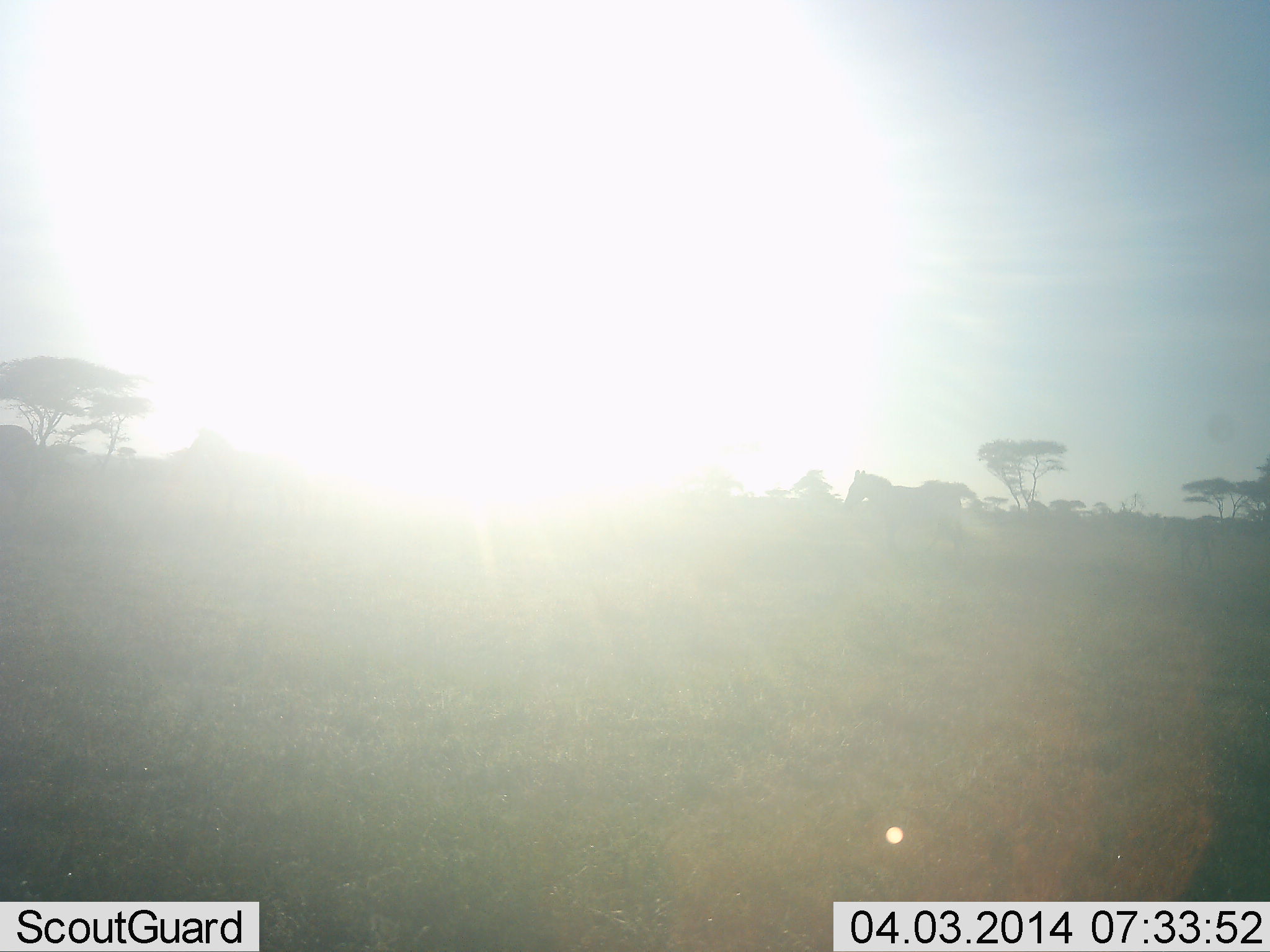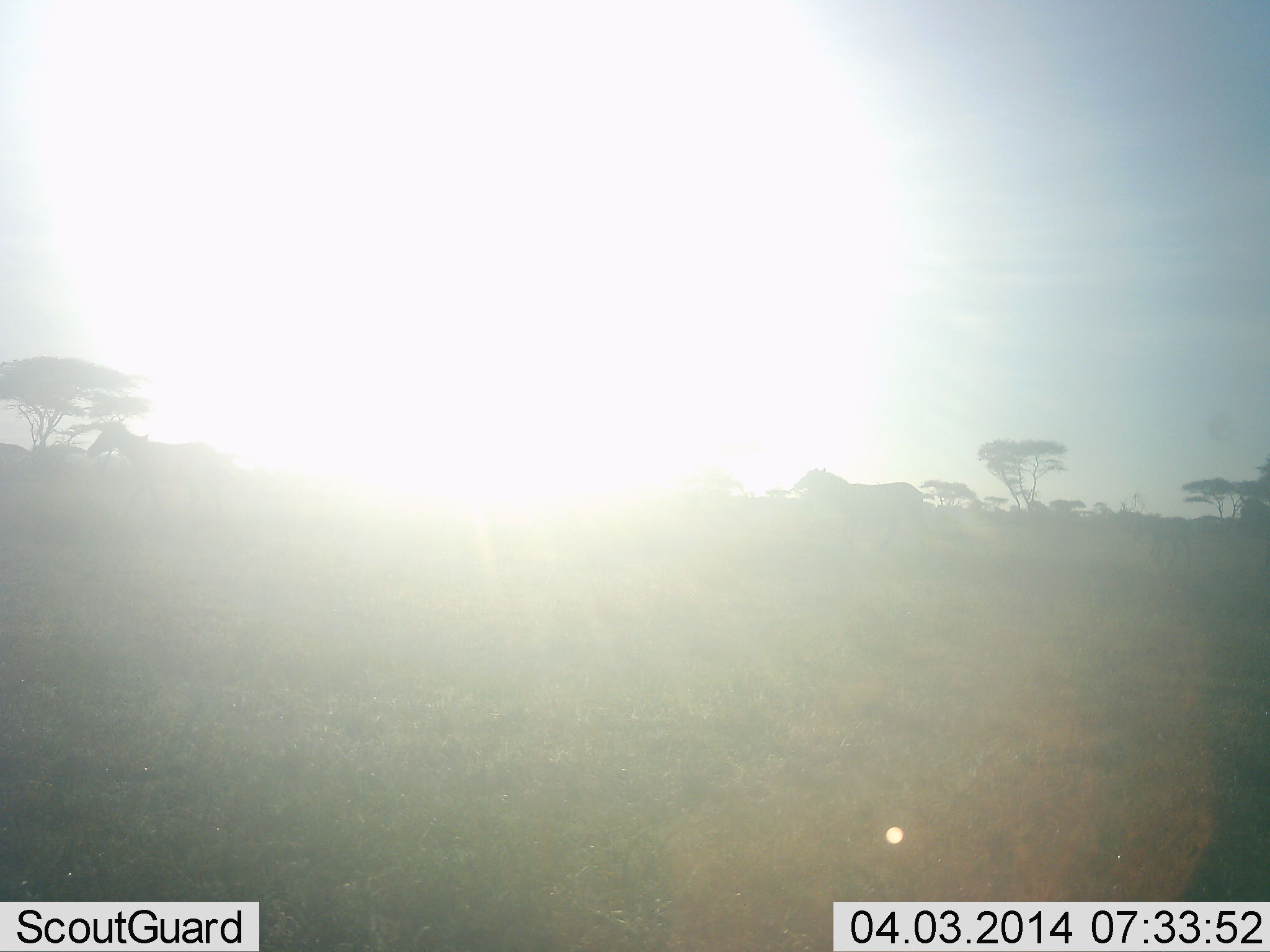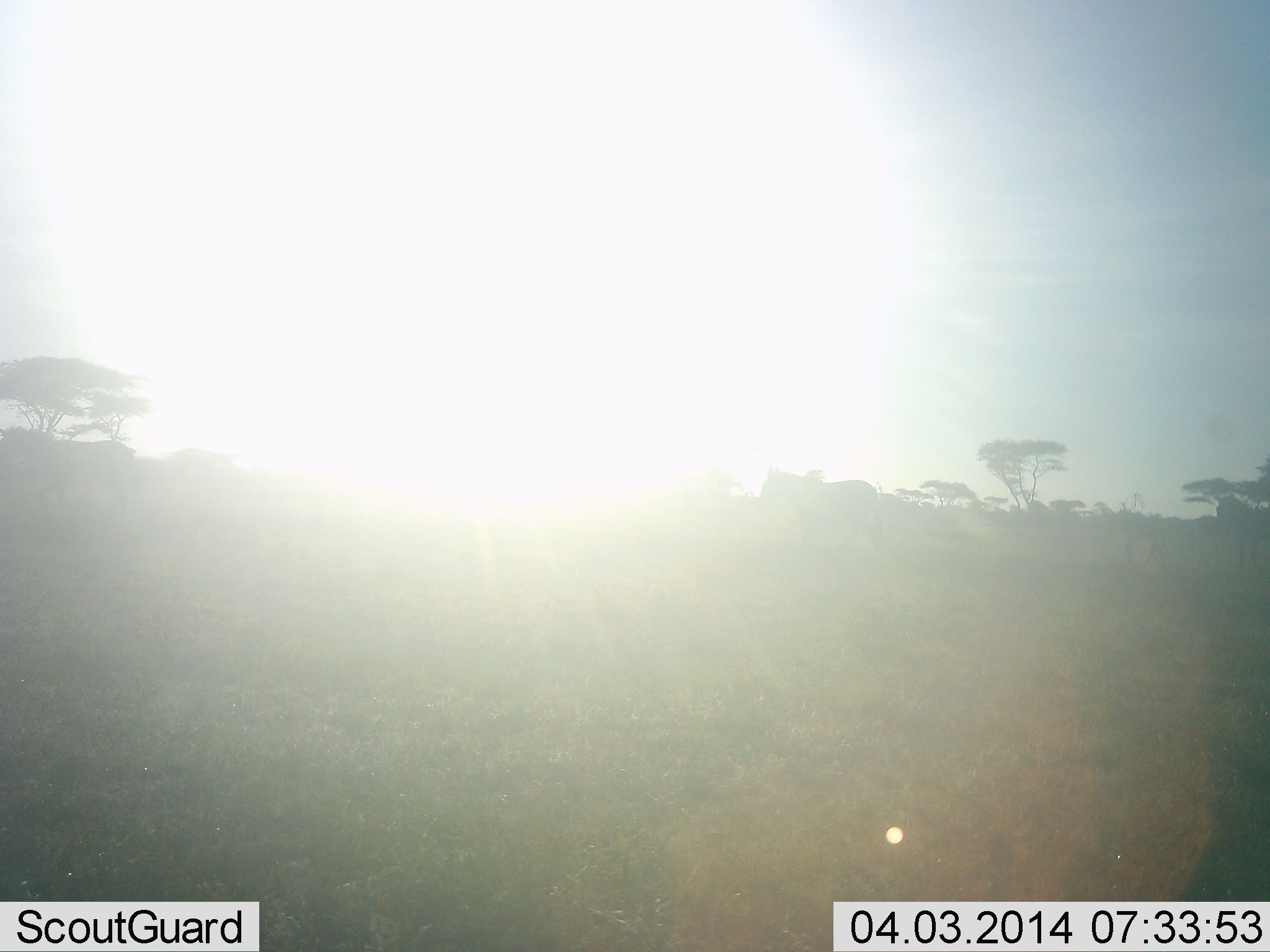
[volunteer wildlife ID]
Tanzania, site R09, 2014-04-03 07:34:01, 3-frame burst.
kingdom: Animalia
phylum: Chordata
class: Mammalia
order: Perissodactyla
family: Equidae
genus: Equus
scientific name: Equus quagga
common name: plains zebra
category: zebra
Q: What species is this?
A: Zebra (plains zebra) (Equus quagga).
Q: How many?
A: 4.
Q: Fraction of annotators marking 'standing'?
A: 0%.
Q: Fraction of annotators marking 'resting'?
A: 0%.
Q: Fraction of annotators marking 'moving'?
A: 100%.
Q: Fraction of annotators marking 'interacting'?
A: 0%.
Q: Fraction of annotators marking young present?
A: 0%.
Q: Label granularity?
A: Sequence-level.